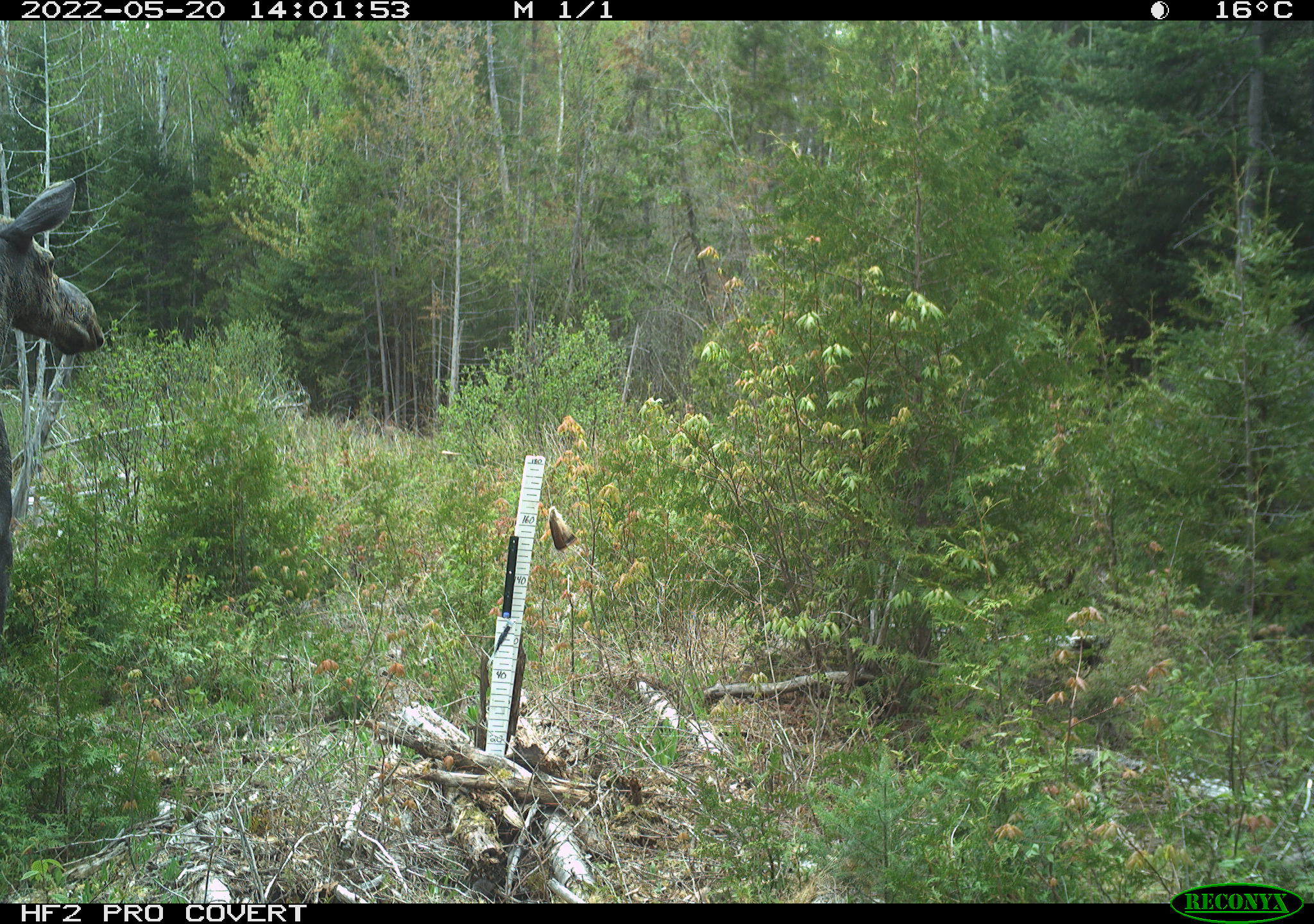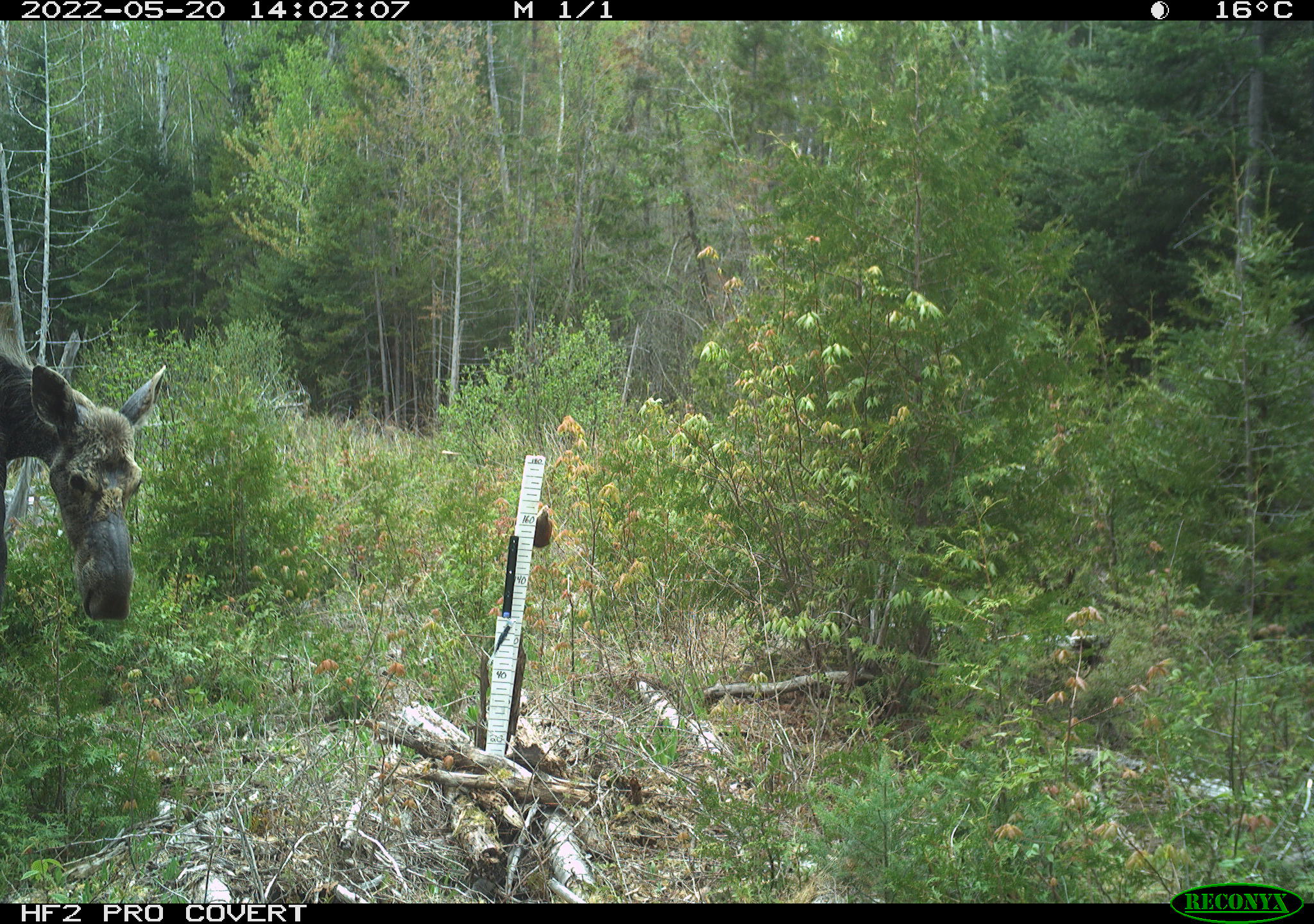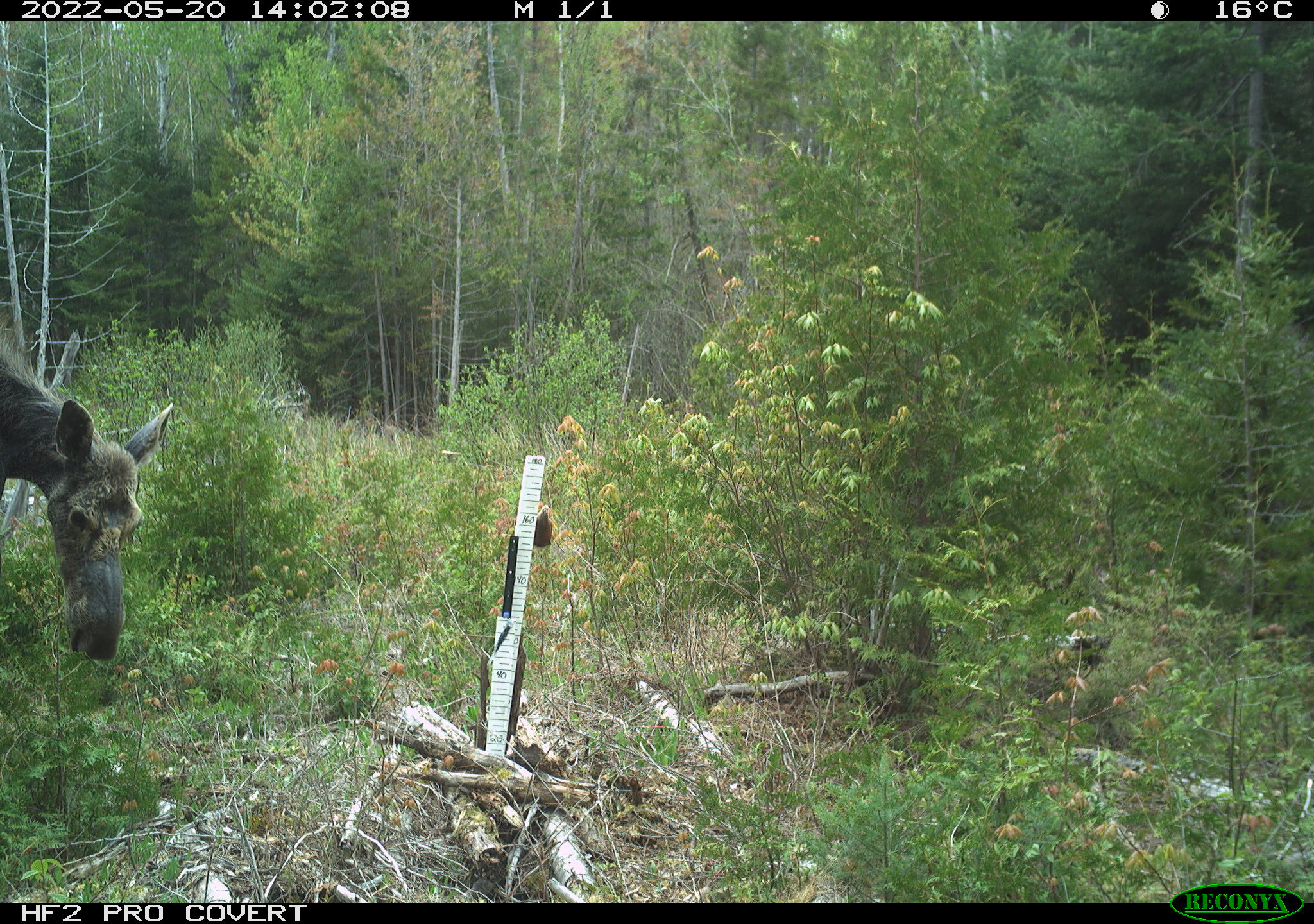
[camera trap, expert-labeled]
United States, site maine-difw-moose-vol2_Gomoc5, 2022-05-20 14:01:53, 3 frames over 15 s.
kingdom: Animalia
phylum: Chordata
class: Mammalia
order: Artiodactyla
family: Cervidae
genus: Alces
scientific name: Alces alces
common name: moose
Moose (Alces alces).